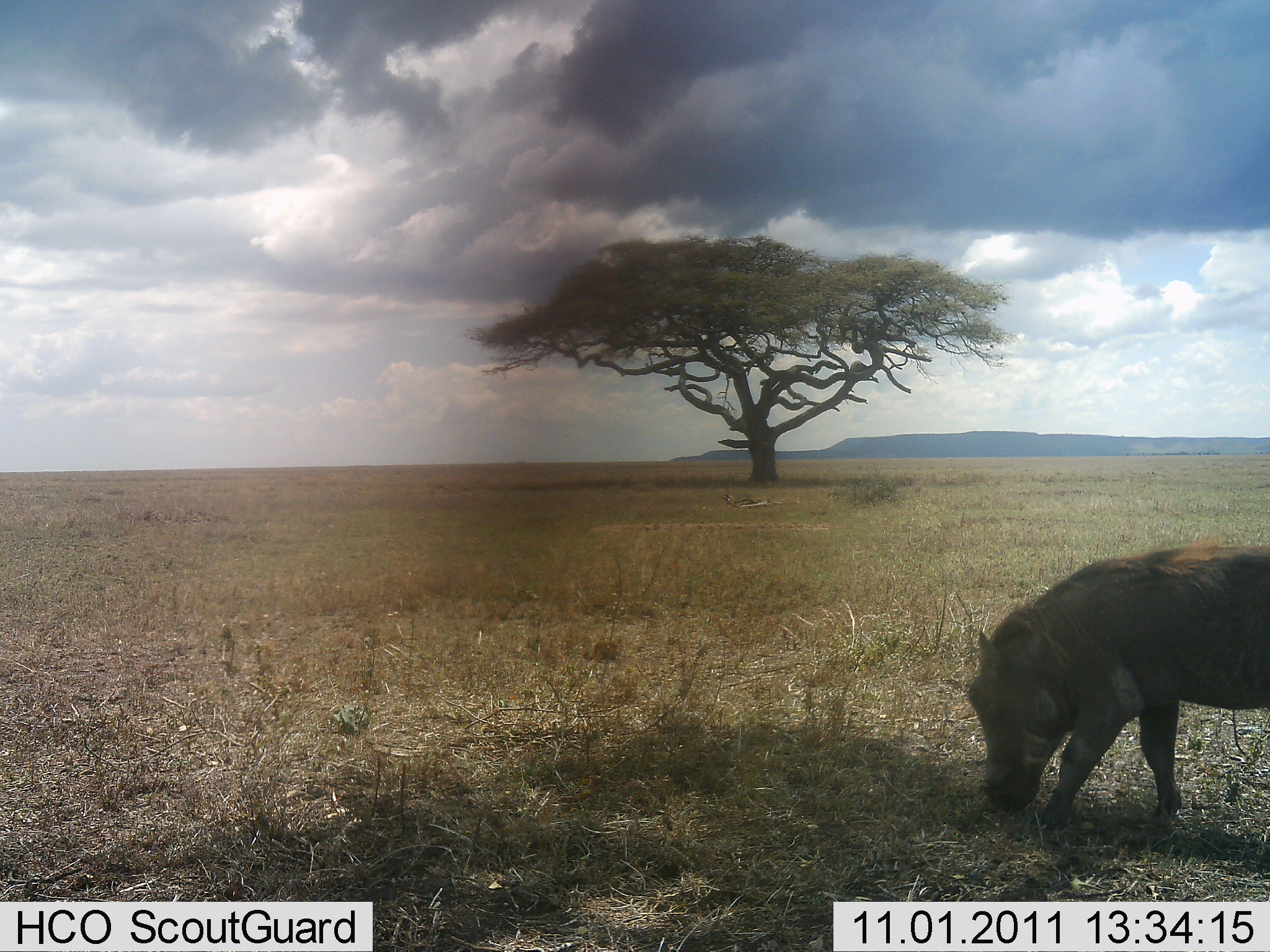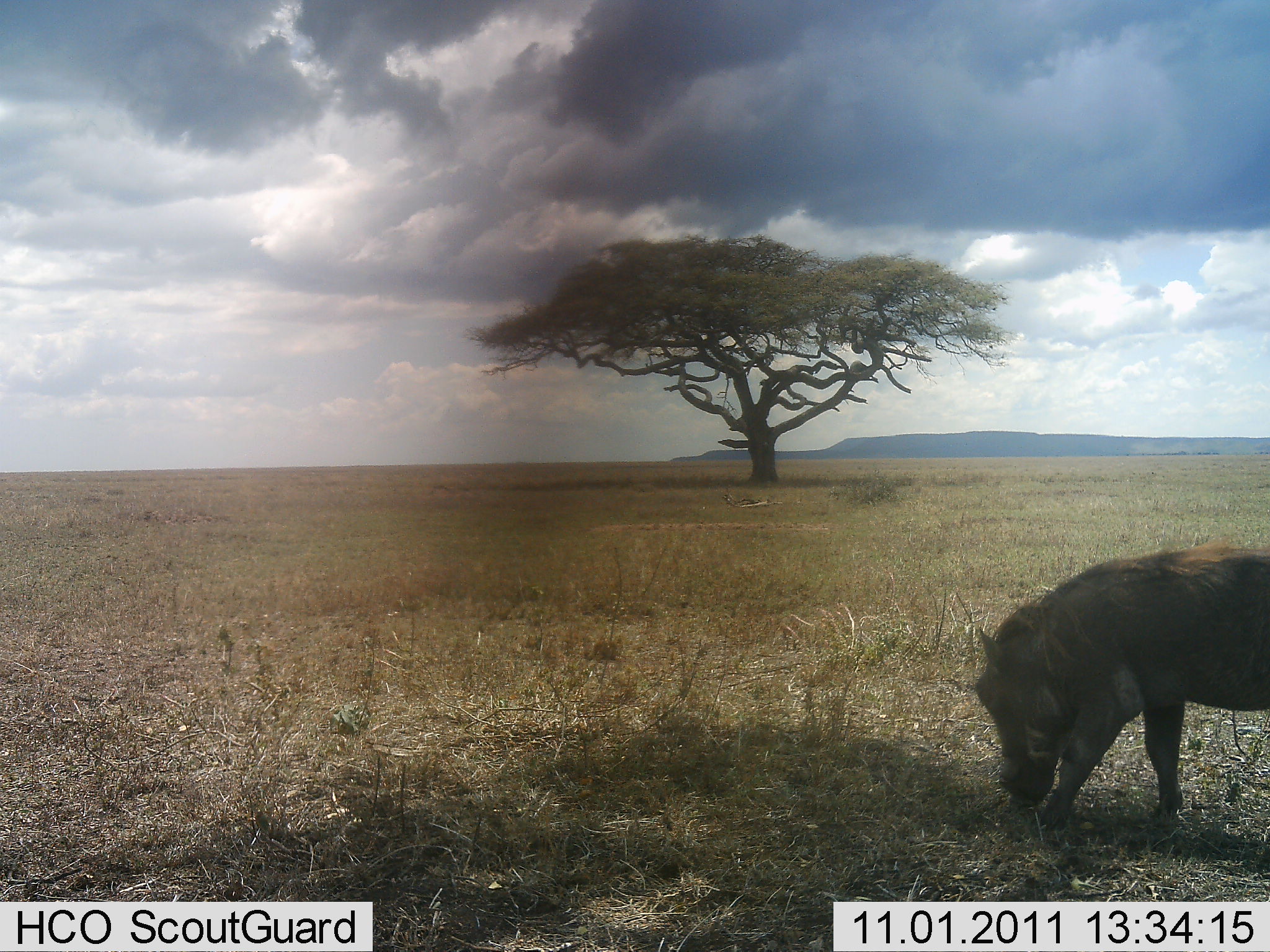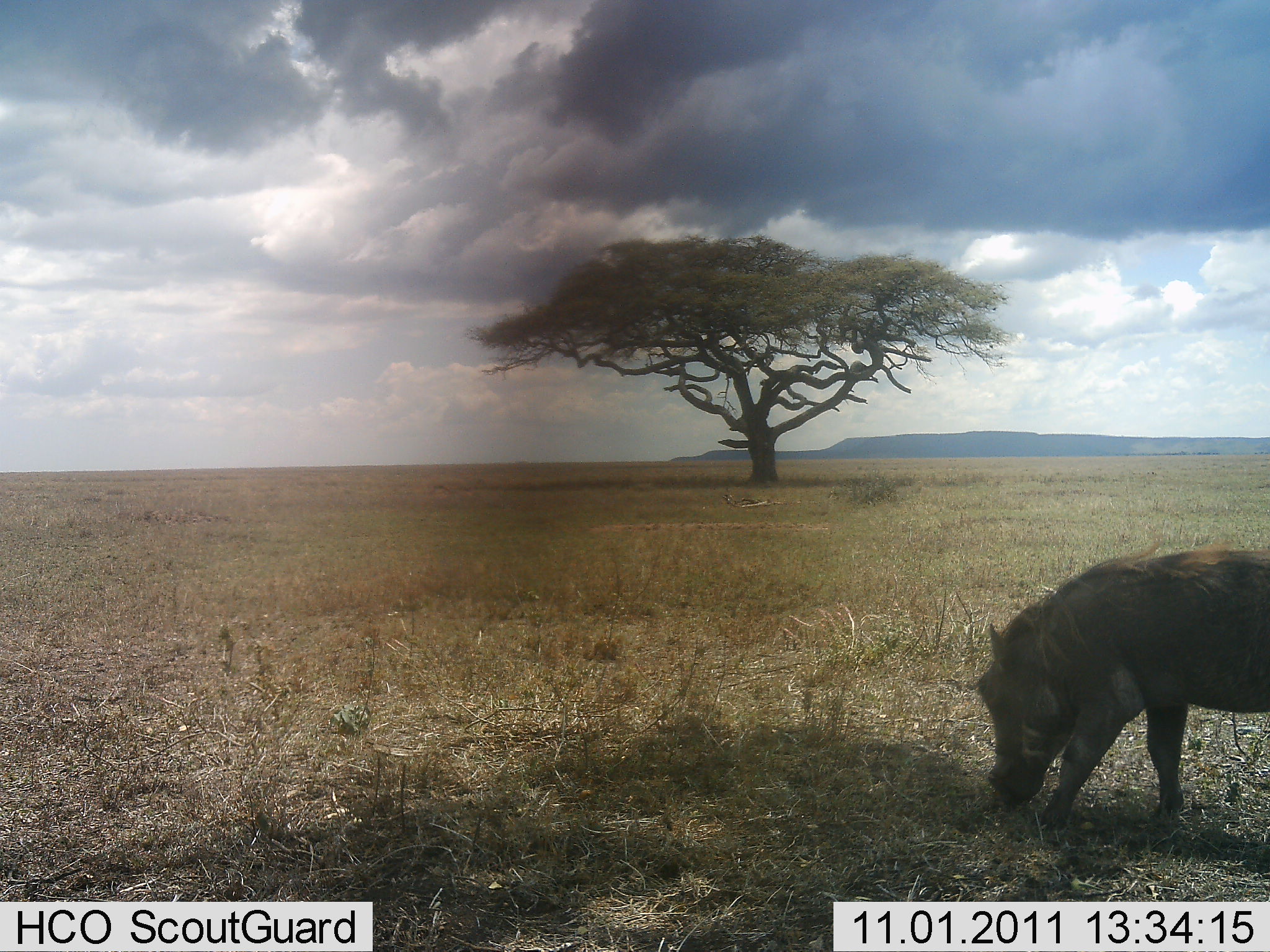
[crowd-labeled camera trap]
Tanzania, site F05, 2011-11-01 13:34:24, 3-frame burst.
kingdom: Animalia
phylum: Chordata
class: Mammalia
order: Artiodactyla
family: Suidae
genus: Phacochoerus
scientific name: Phacochoerus africanus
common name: warthog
Warthog (Phacochoerus africanus), count 1. Behavior (volunteer vote fractions): standing 8%, resting 0%, moving 0%, interacting 0%. Young present (vote fraction): 0%. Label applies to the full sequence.